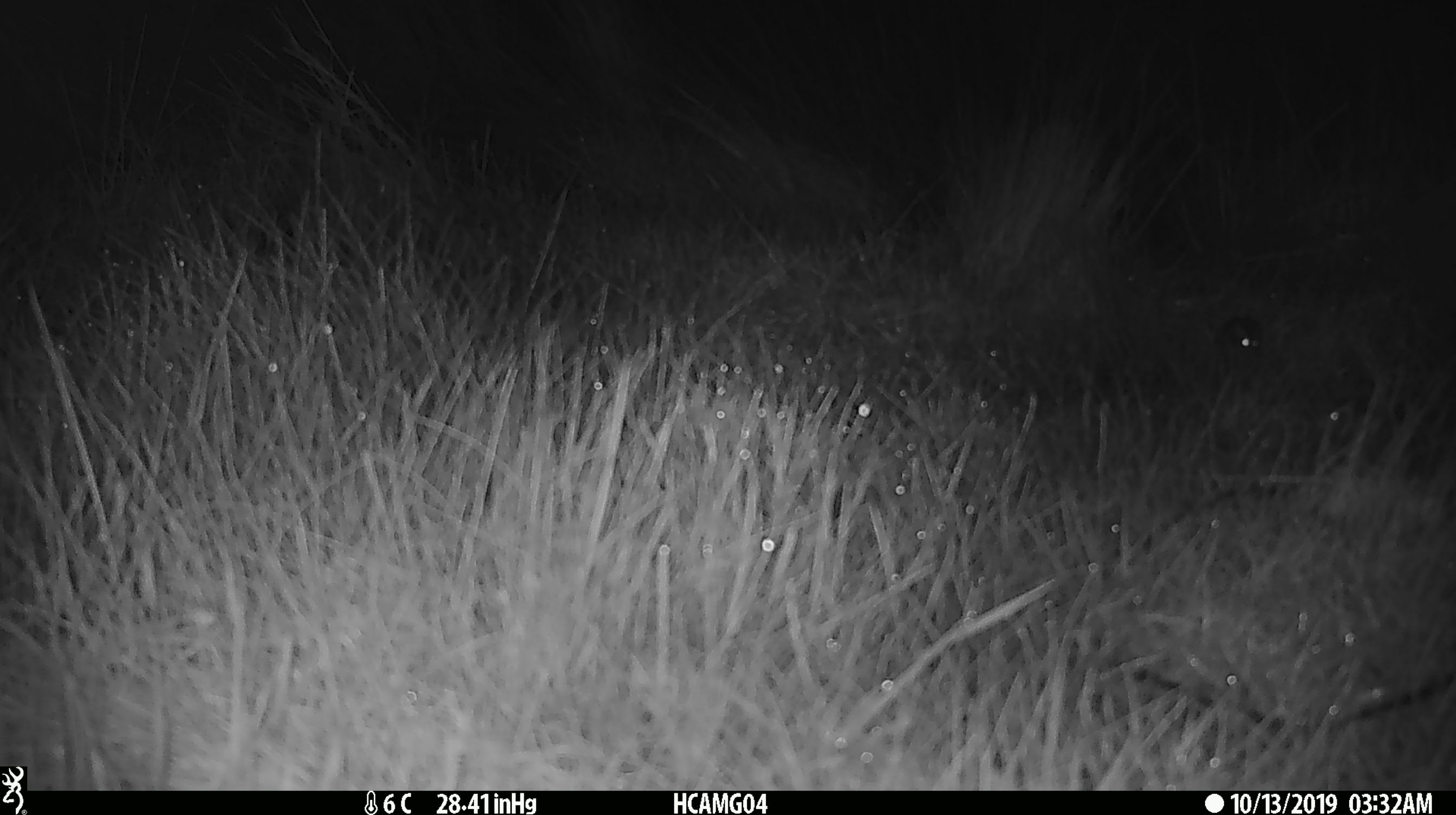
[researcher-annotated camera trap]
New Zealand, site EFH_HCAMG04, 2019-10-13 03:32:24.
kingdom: Animalia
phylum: Chordata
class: Mammalia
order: Rodentia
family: Muridae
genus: Mus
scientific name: Mus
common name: mouse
Mouse (Mus).